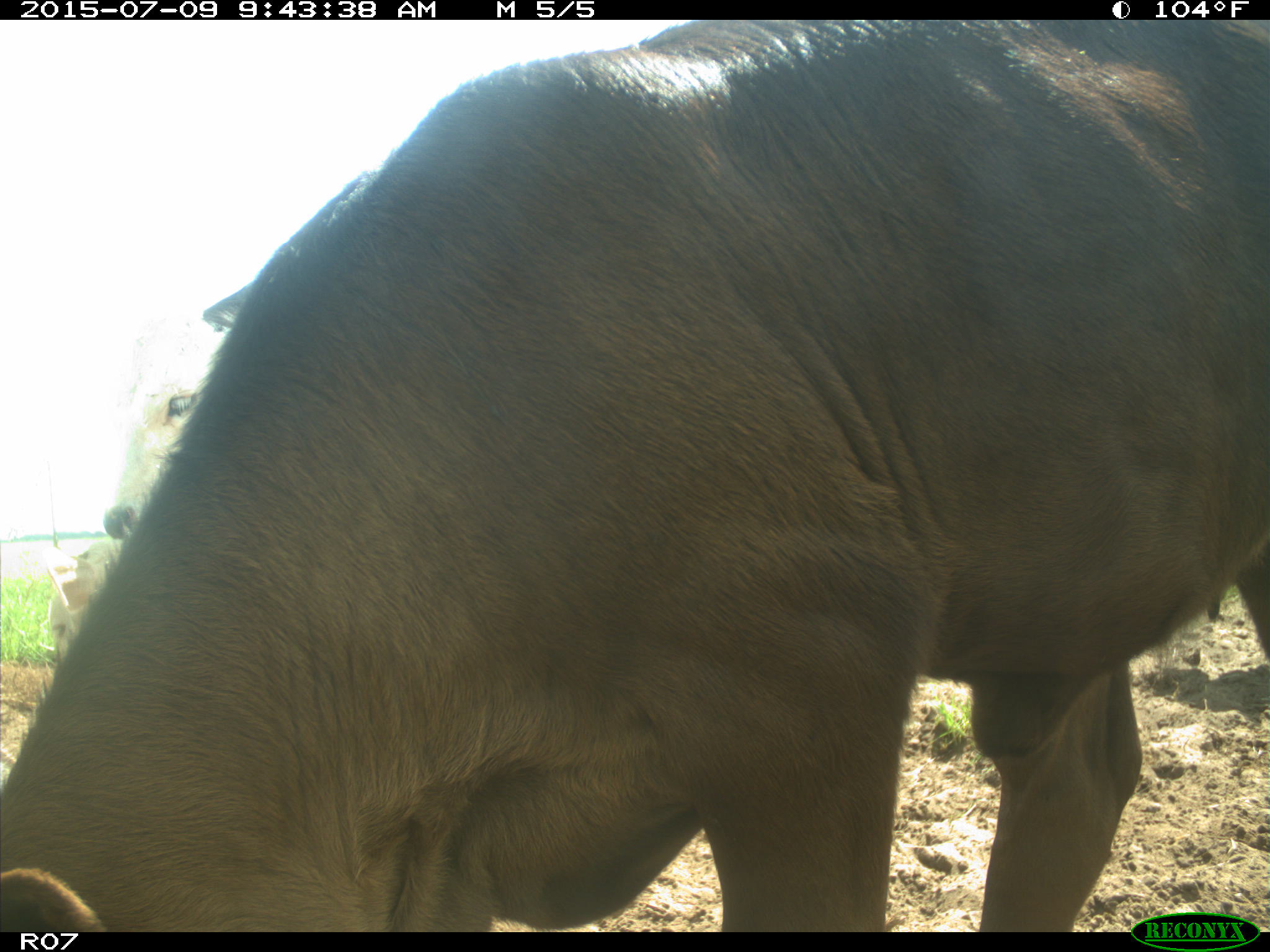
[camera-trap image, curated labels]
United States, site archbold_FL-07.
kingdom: Animalia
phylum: Chordata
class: Mammalia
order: Artiodactyla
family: Bovidae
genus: Bos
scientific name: Bos taurus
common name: domestic cow